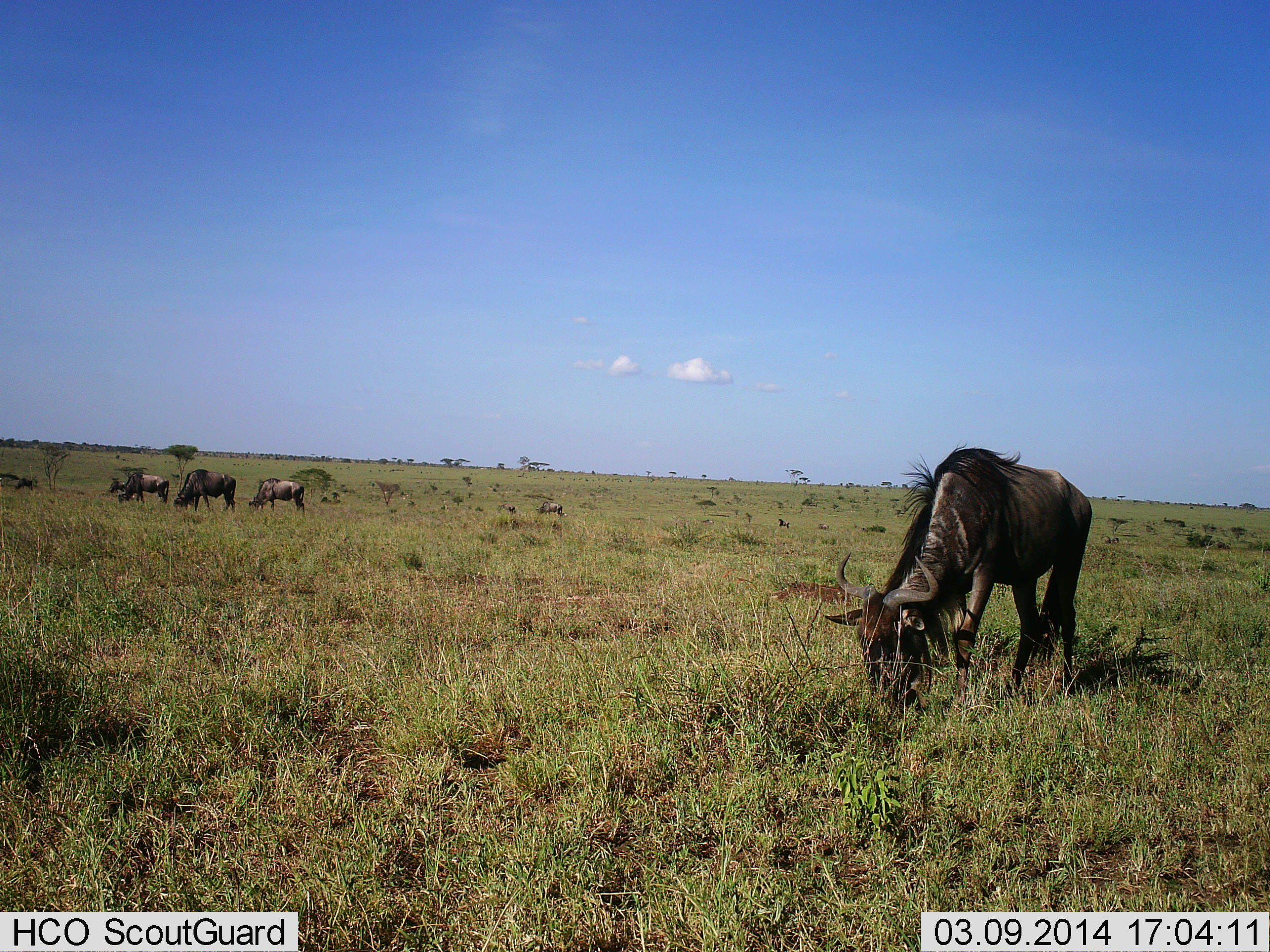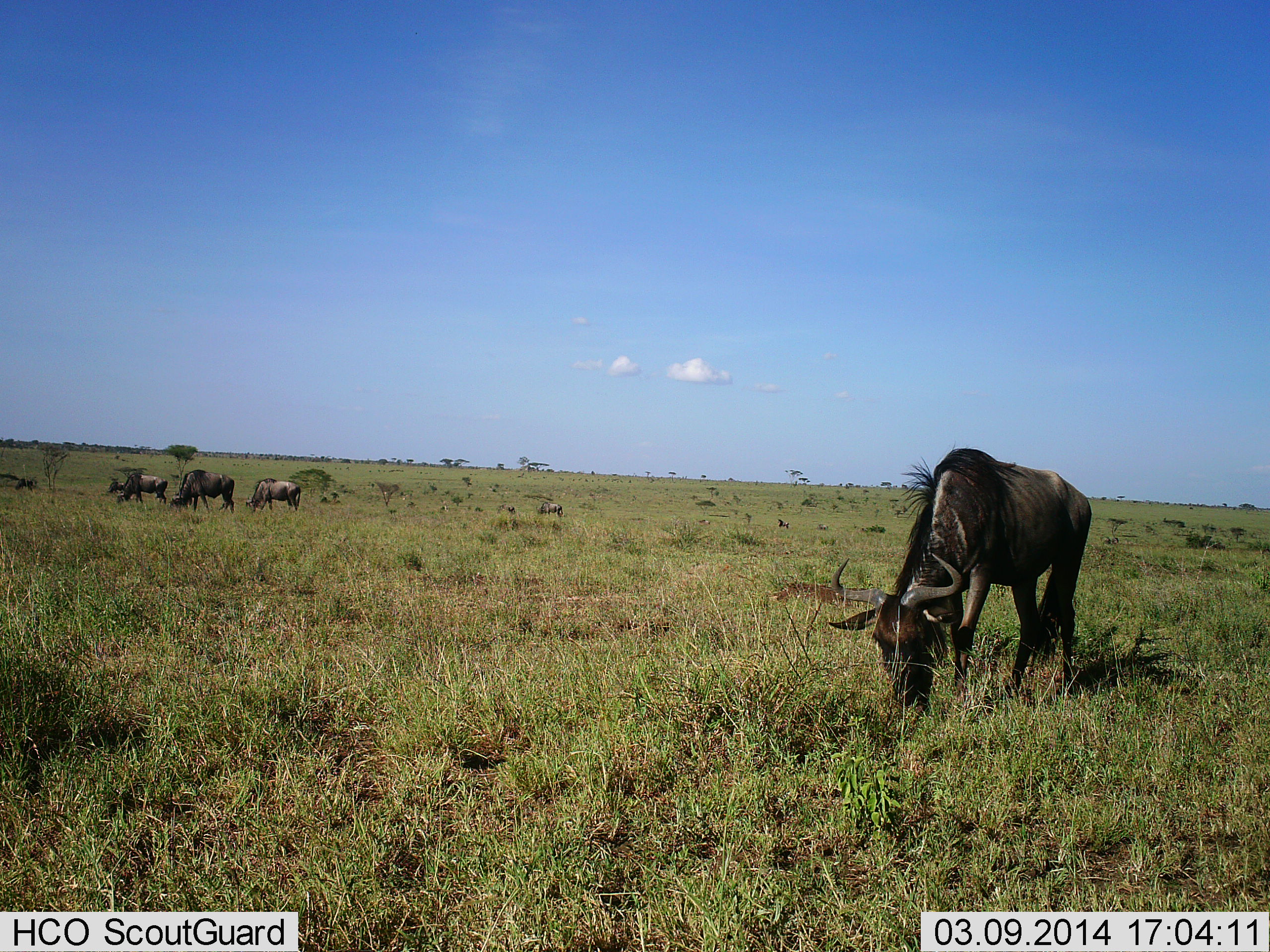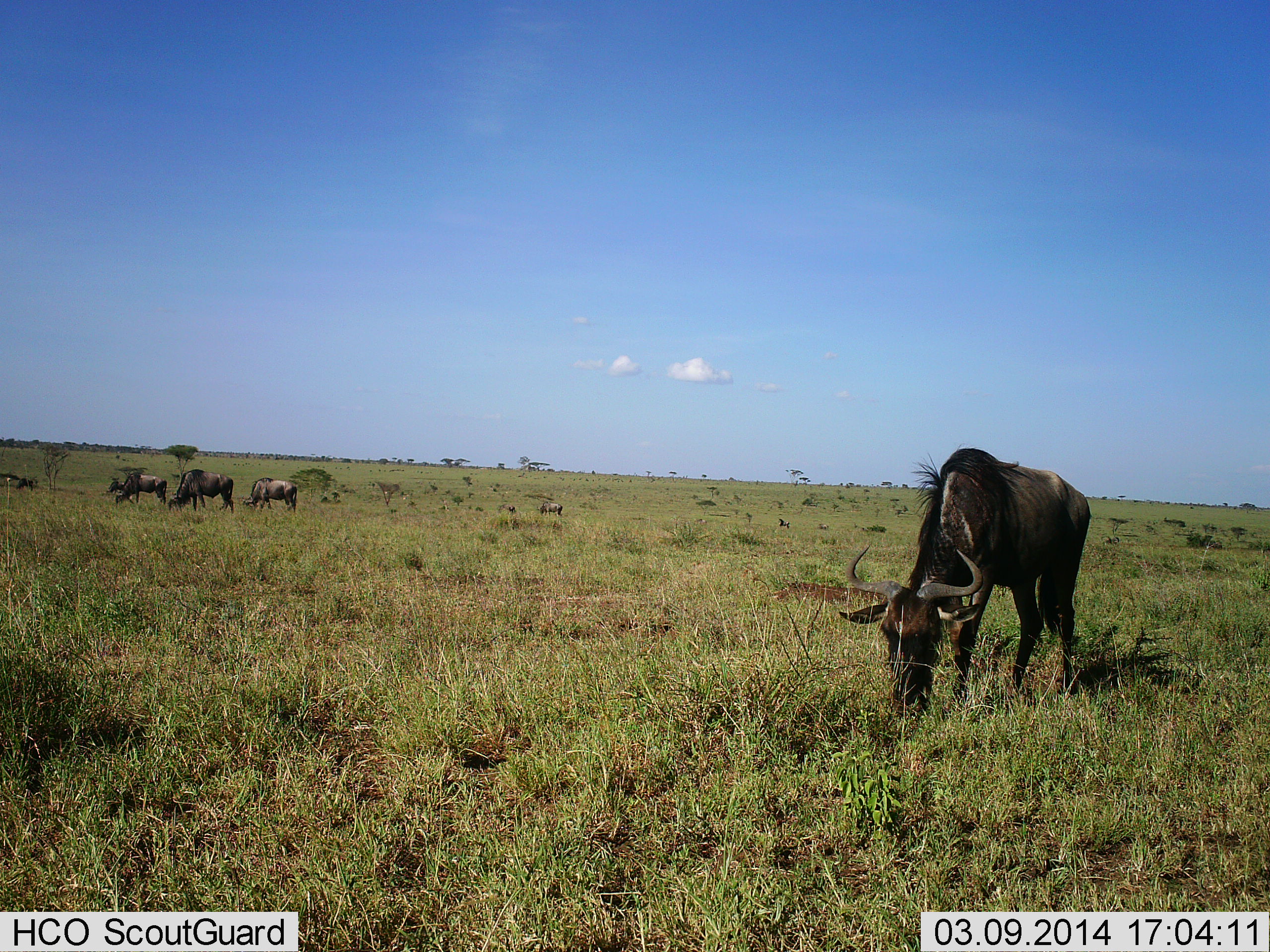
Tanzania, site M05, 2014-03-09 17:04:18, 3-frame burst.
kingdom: Animalia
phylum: Chordata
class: Mammalia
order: Artiodactyla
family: Bovidae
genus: Connochaetes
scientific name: Connochaetes taurinus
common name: blue wildebeest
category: wildebeest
Wildebeest (blue wildebeest) (Connochaetes taurinus), count 5. Behavior (volunteer vote fractions): standing 40%, resting 0%, moving 30%, interacting 0%. Young present (vote fraction): 10%. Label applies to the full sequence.